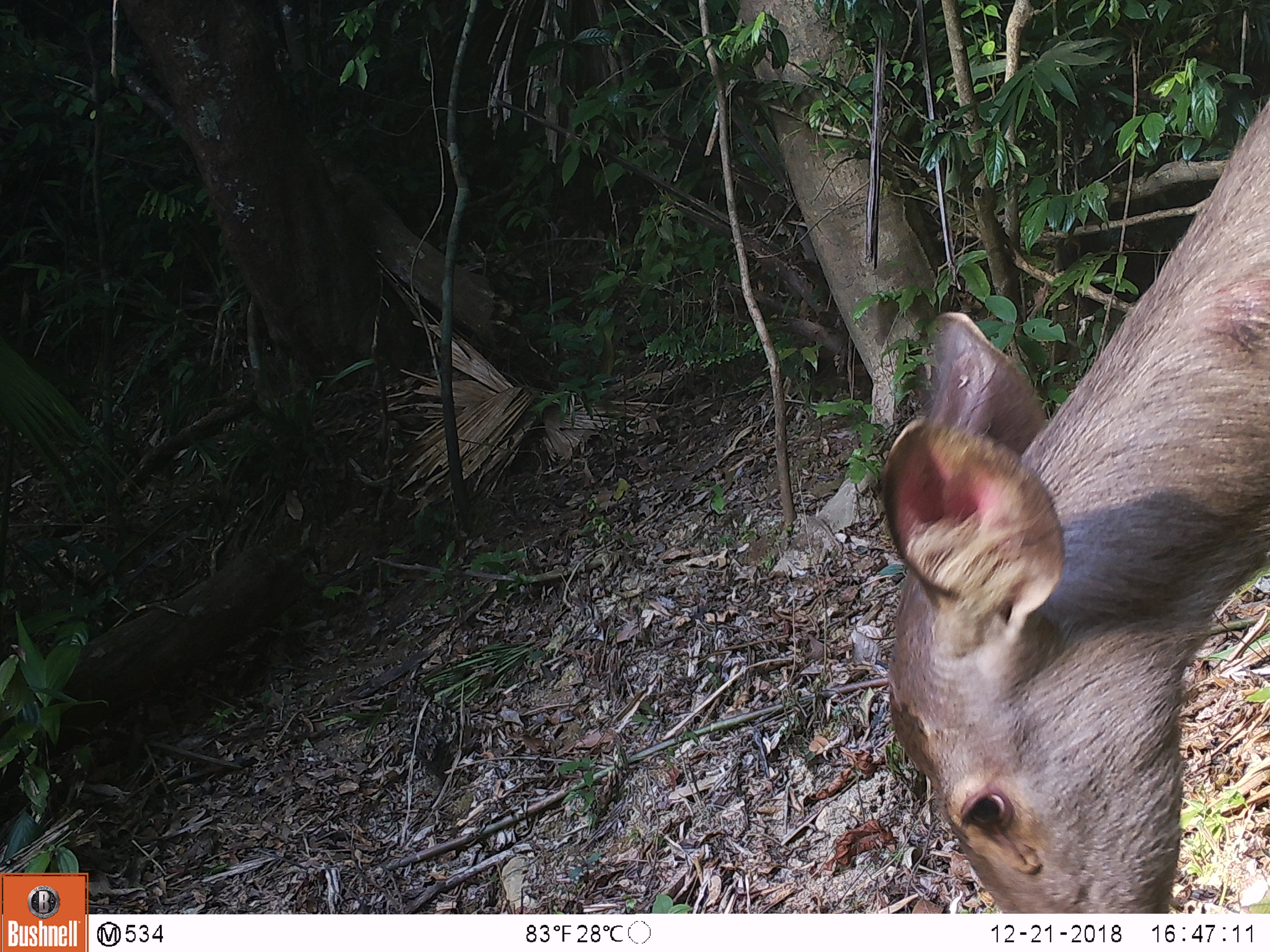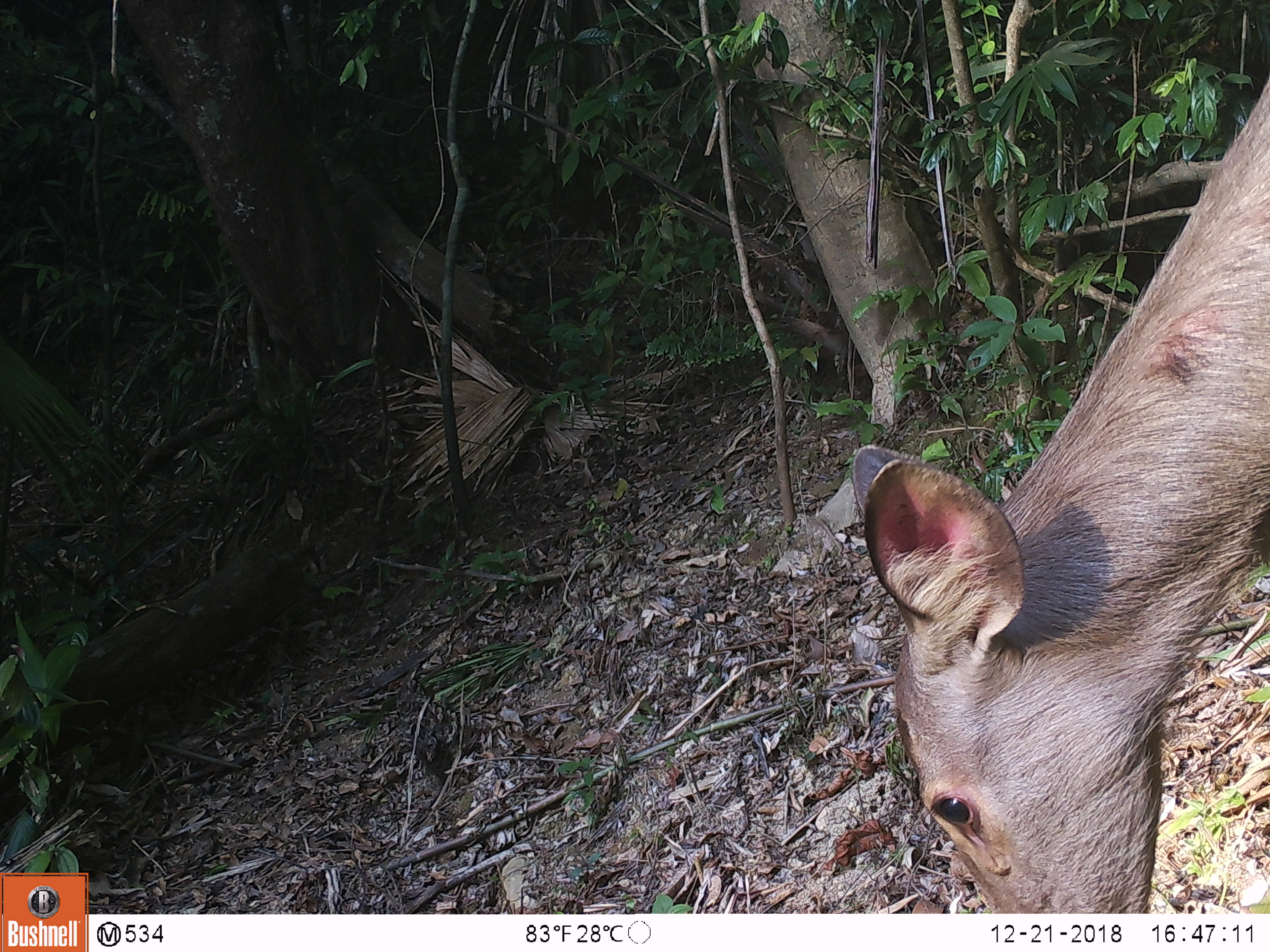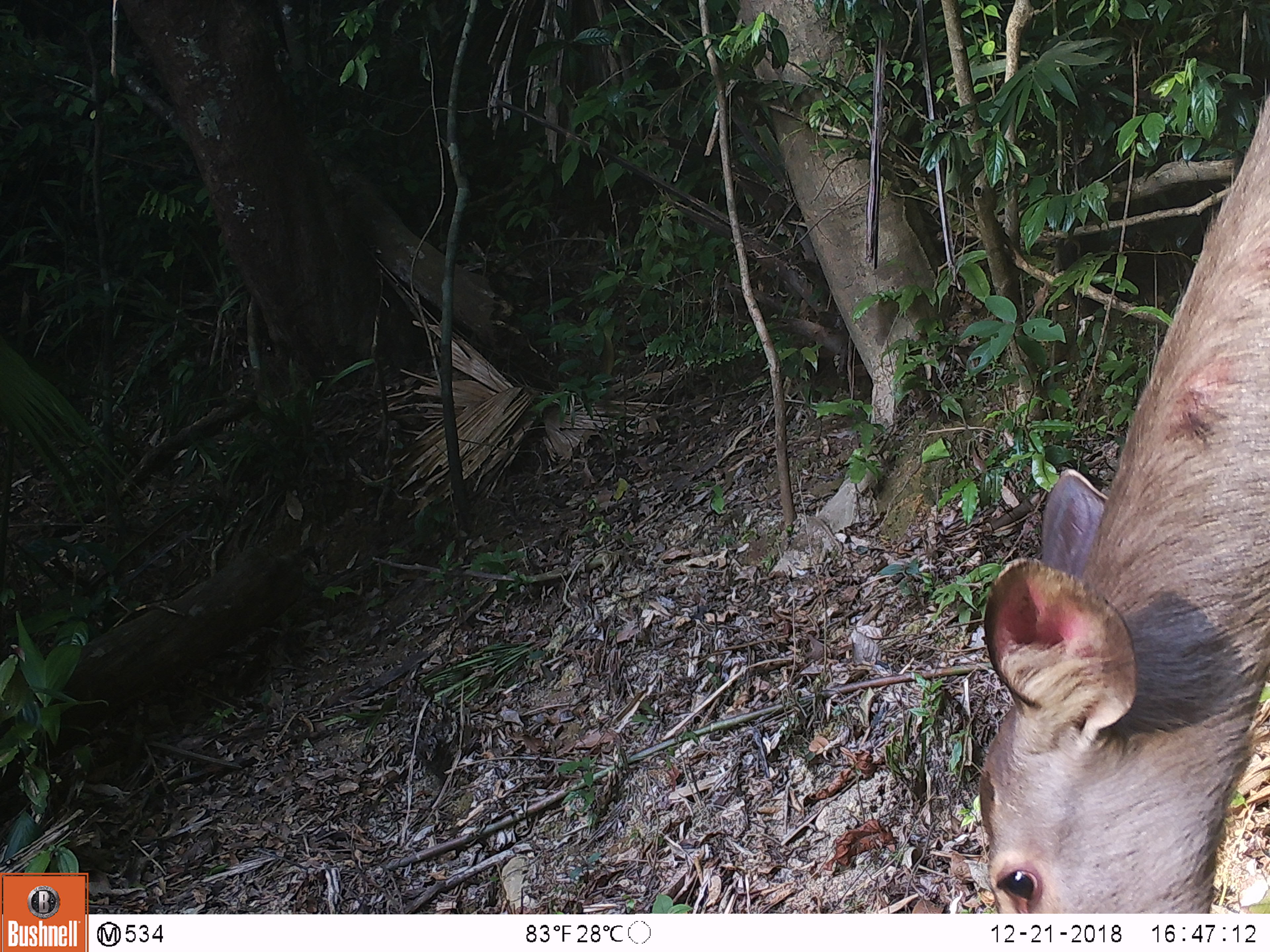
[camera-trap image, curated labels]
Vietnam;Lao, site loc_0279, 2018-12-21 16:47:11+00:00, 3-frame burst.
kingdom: Animalia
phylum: Chordata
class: Mammalia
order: Artiodactyla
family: Cervidae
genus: Rusa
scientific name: Rusa unicolor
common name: sambar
Sambar (Rusa unicolor). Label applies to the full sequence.